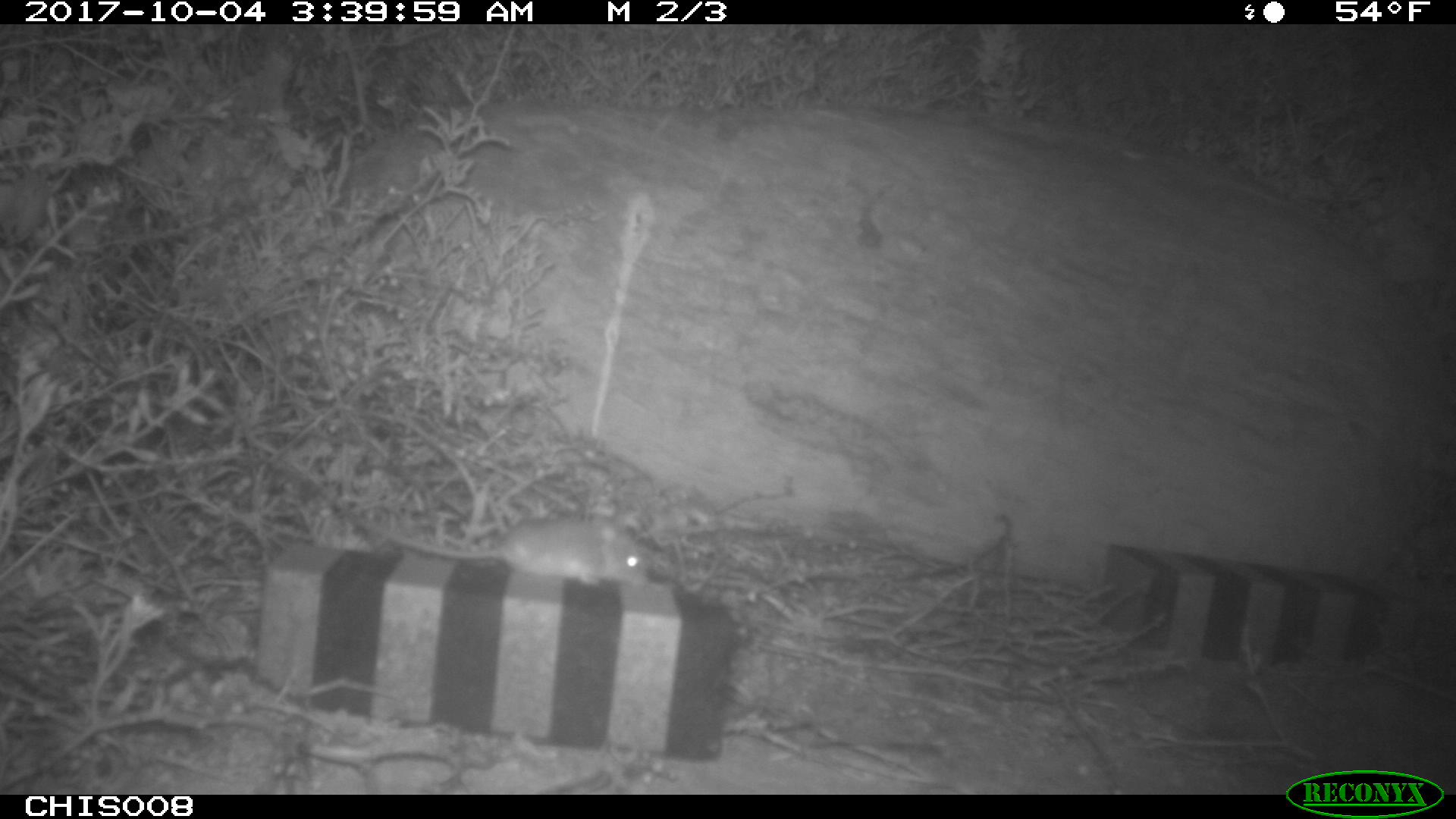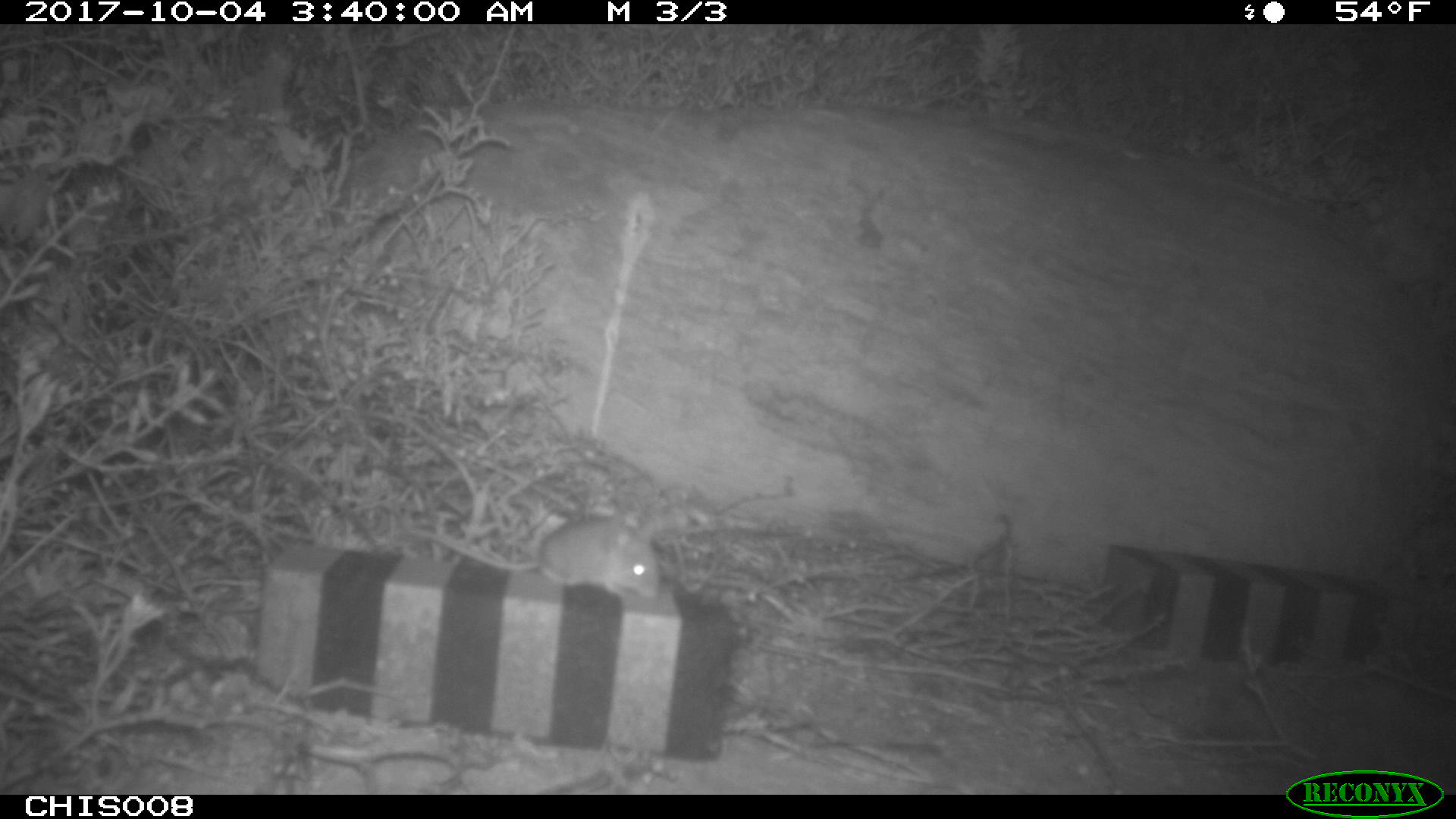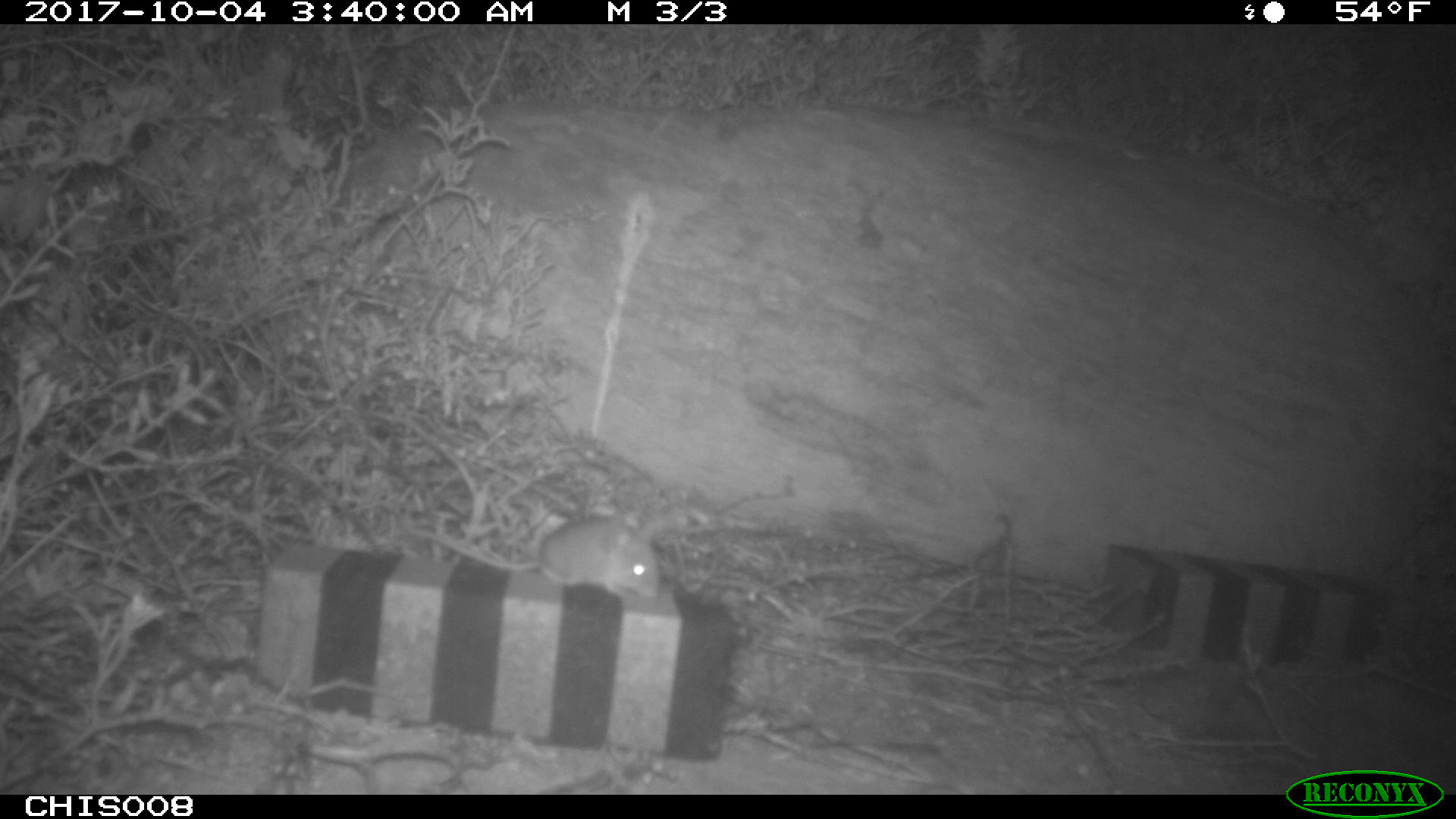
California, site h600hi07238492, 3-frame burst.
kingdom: Animalia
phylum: Chordata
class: Mammalia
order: Rodentia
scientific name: Rodentia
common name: rodent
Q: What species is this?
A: Rodent (Rodentia).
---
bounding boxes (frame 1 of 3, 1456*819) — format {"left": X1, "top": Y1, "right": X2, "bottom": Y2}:
rodent: {"left": 350, "top": 519, "right": 649, "bottom": 582}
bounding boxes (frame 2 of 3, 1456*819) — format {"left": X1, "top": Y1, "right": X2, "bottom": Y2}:
rodent: {"left": 407, "top": 515, "right": 659, "bottom": 606}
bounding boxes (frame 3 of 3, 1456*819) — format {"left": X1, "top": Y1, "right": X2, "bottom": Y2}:
rodent: {"left": 412, "top": 516, "right": 662, "bottom": 597}